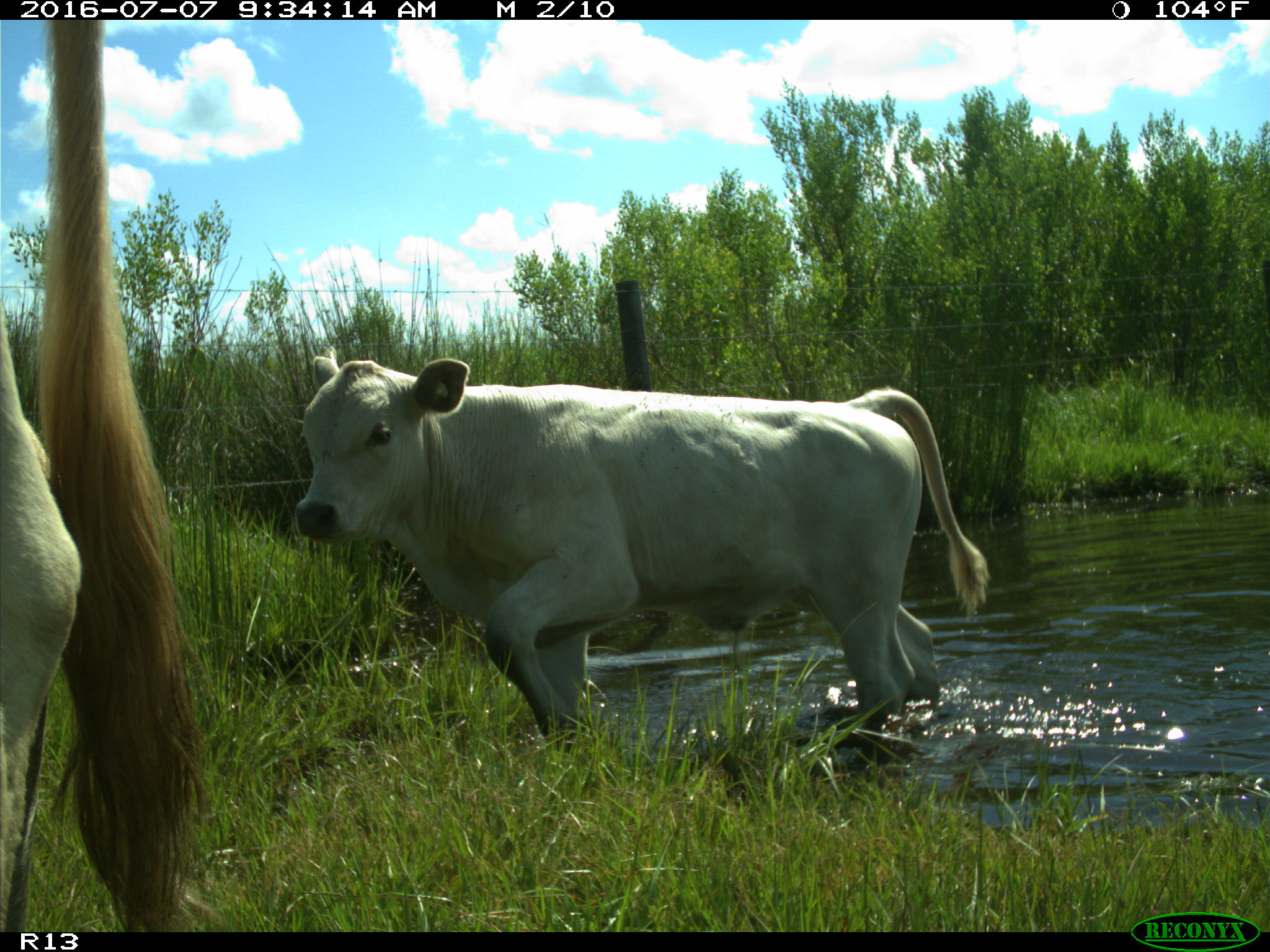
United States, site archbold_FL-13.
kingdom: Animalia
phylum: Chordata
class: Mammalia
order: Artiodactyla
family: Bovidae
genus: Bos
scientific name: Bos taurus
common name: domestic cow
Bos taurus (domestic cow).